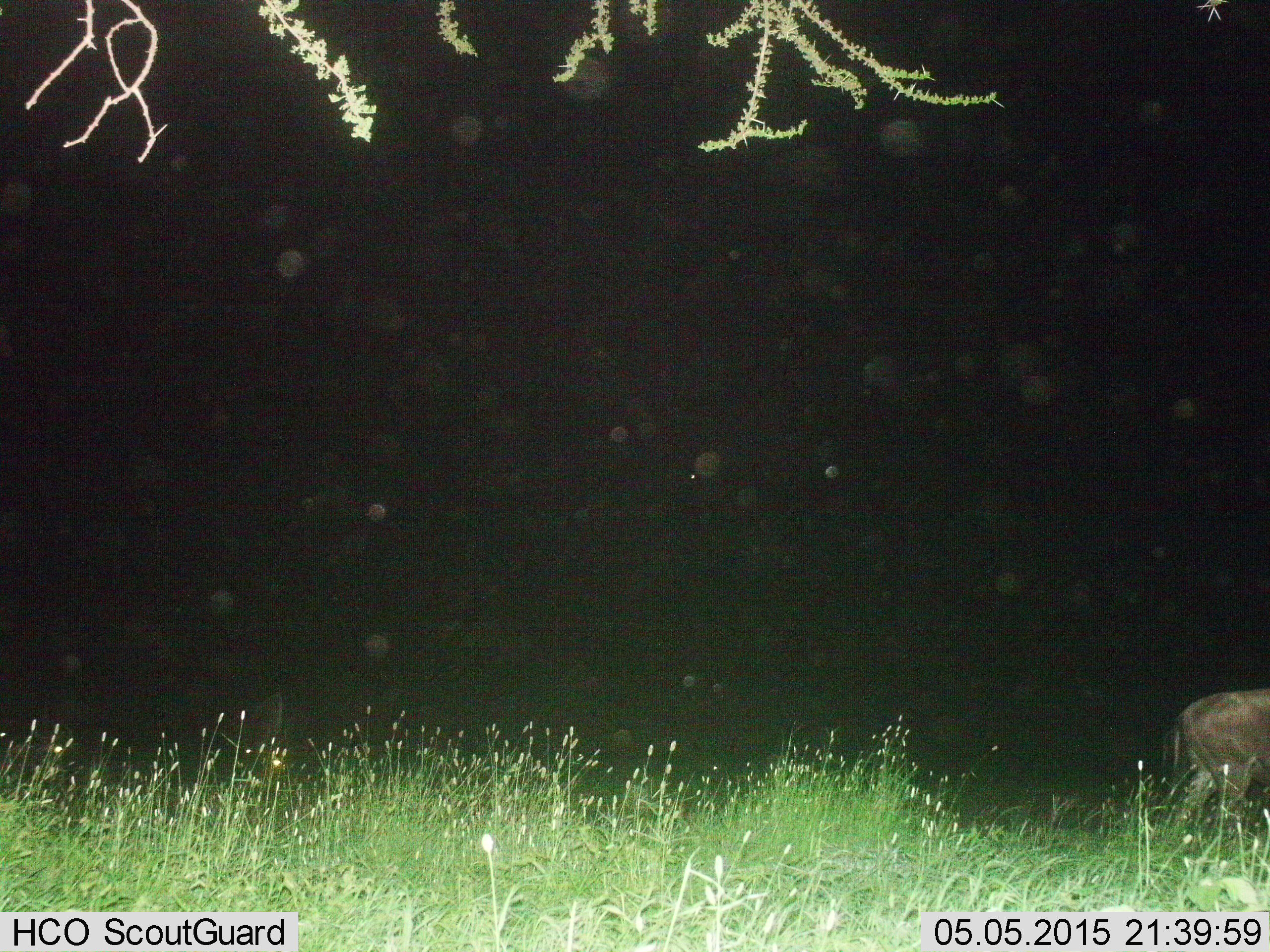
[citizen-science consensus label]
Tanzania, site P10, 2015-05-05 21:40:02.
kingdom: Animalia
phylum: Chordata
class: Mammalia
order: Artiodactyla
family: Bovidae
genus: Connochaetes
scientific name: Connochaetes taurinus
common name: blue wildebeest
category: wildebeest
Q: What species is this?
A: Wildebeest (blue wildebeest) (Connochaetes taurinus).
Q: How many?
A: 1.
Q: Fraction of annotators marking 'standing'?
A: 20%.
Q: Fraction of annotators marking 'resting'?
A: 0%.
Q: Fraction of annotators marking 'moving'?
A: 70%.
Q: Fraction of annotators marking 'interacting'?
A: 0%.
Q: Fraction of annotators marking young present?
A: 0%.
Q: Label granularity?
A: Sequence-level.